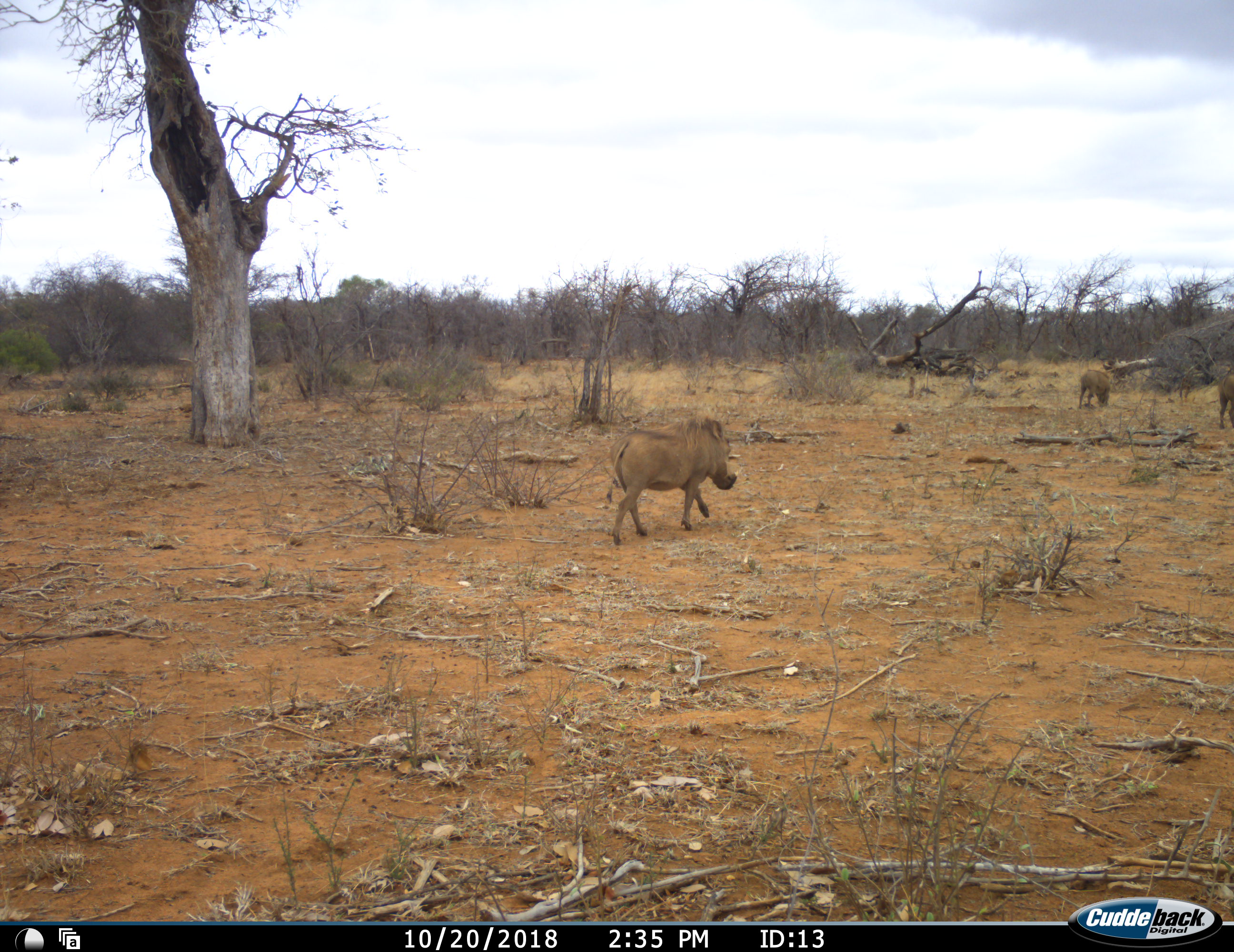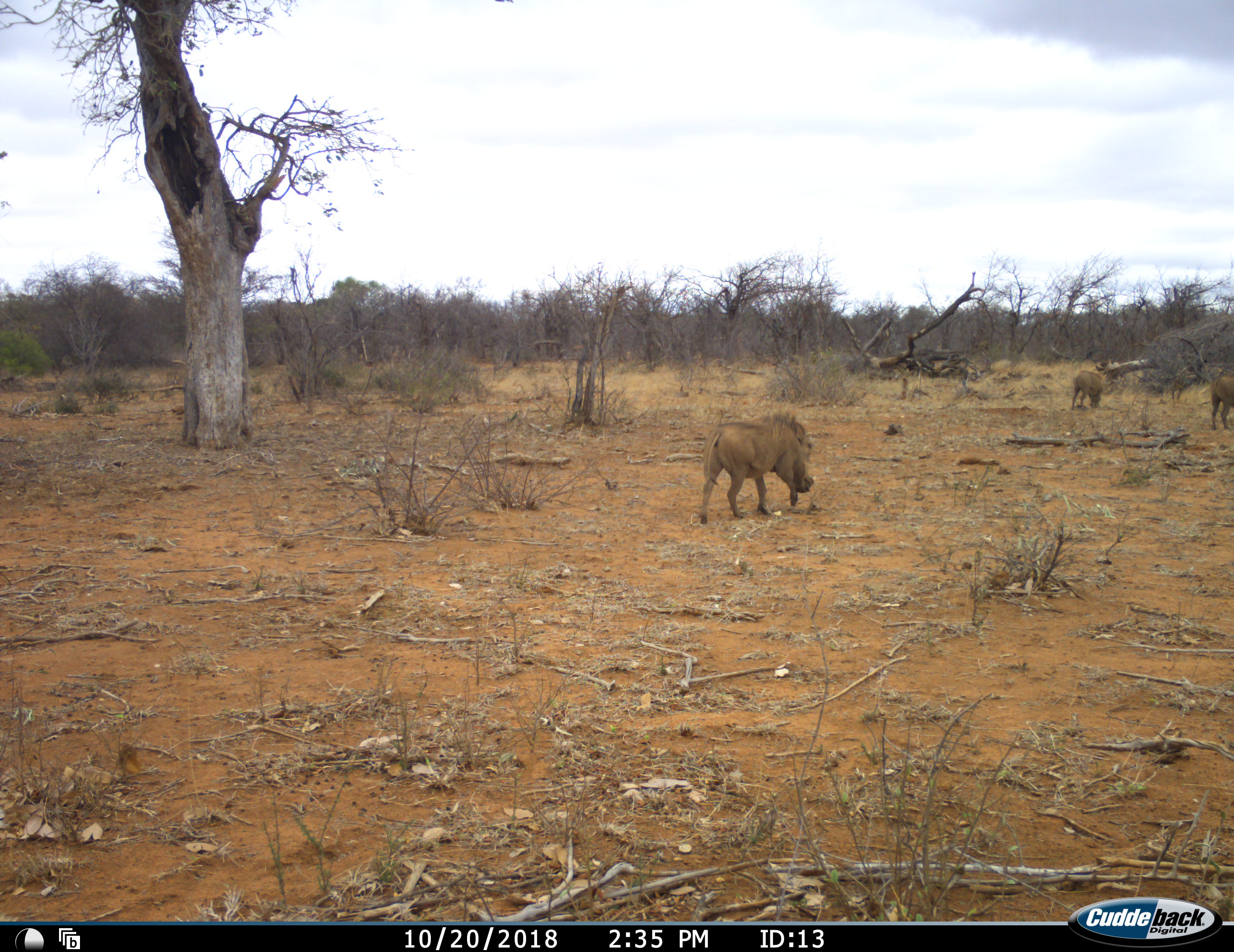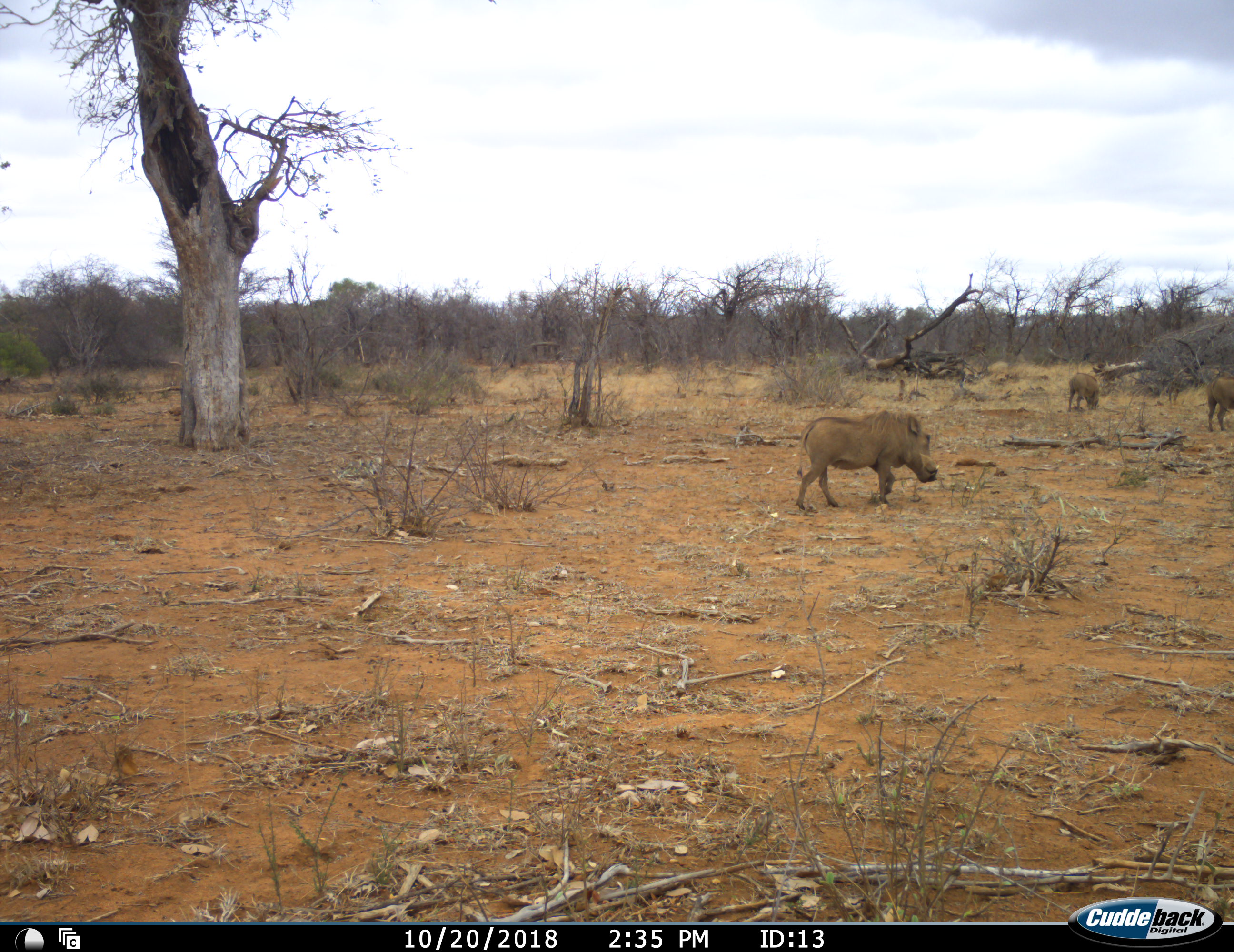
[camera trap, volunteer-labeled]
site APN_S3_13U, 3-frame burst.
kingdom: Animalia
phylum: Chordata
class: Mammalia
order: Artiodactyla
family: Suidae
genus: Phacochoerus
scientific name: Phacochoerus africanus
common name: warthog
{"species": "warthog (Phacochoerus africanus)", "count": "3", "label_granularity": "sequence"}